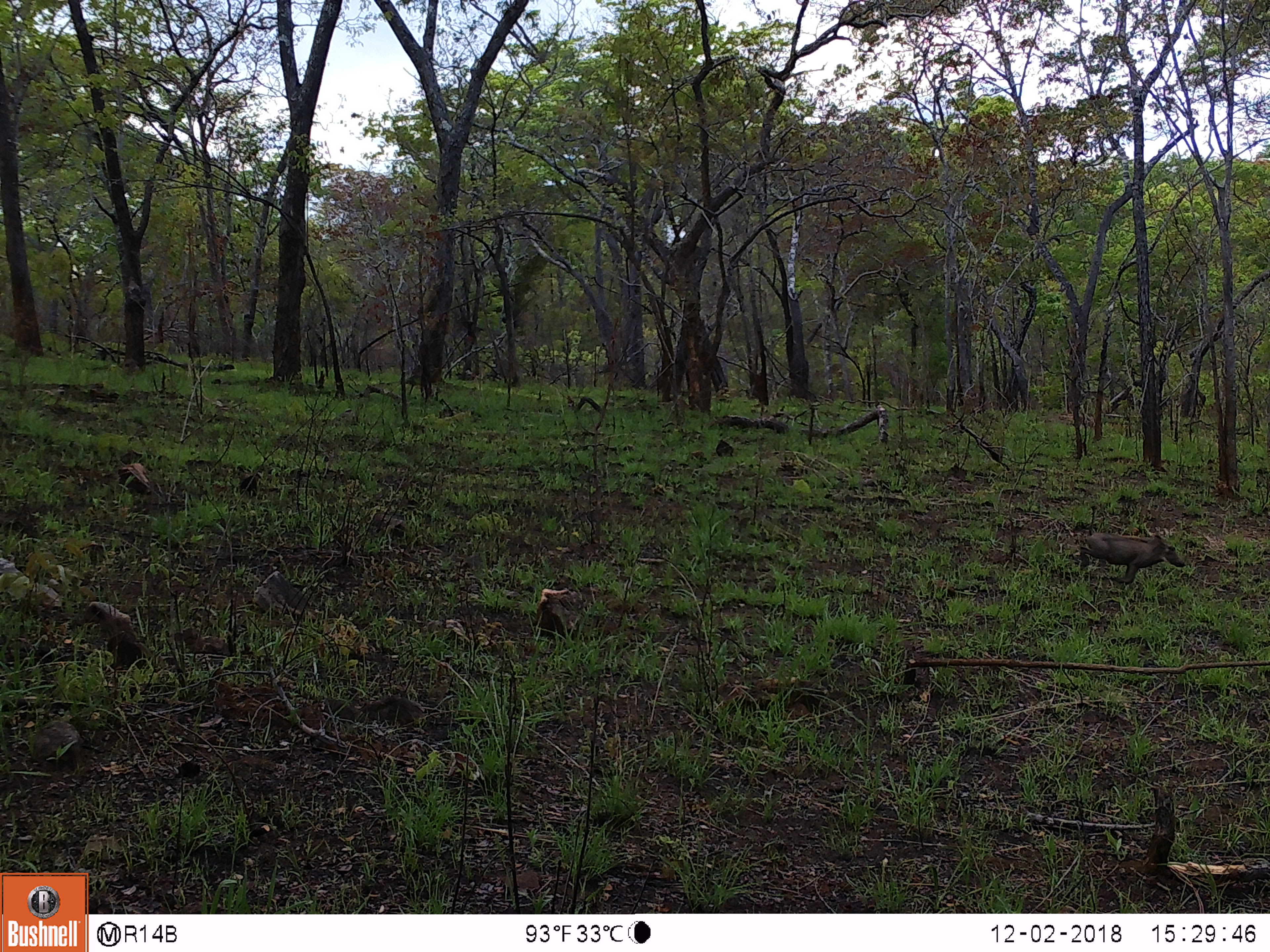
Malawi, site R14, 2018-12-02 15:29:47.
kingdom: Animalia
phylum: Chordata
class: Mammalia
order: Artiodactyla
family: Suidae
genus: Phacochoerus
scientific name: Phacochoerus africanus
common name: common warthog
Common warthog (Phacochoerus africanus), count 1.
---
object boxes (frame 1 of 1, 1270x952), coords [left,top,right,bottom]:
common warthog: [1074,505,1187,590]